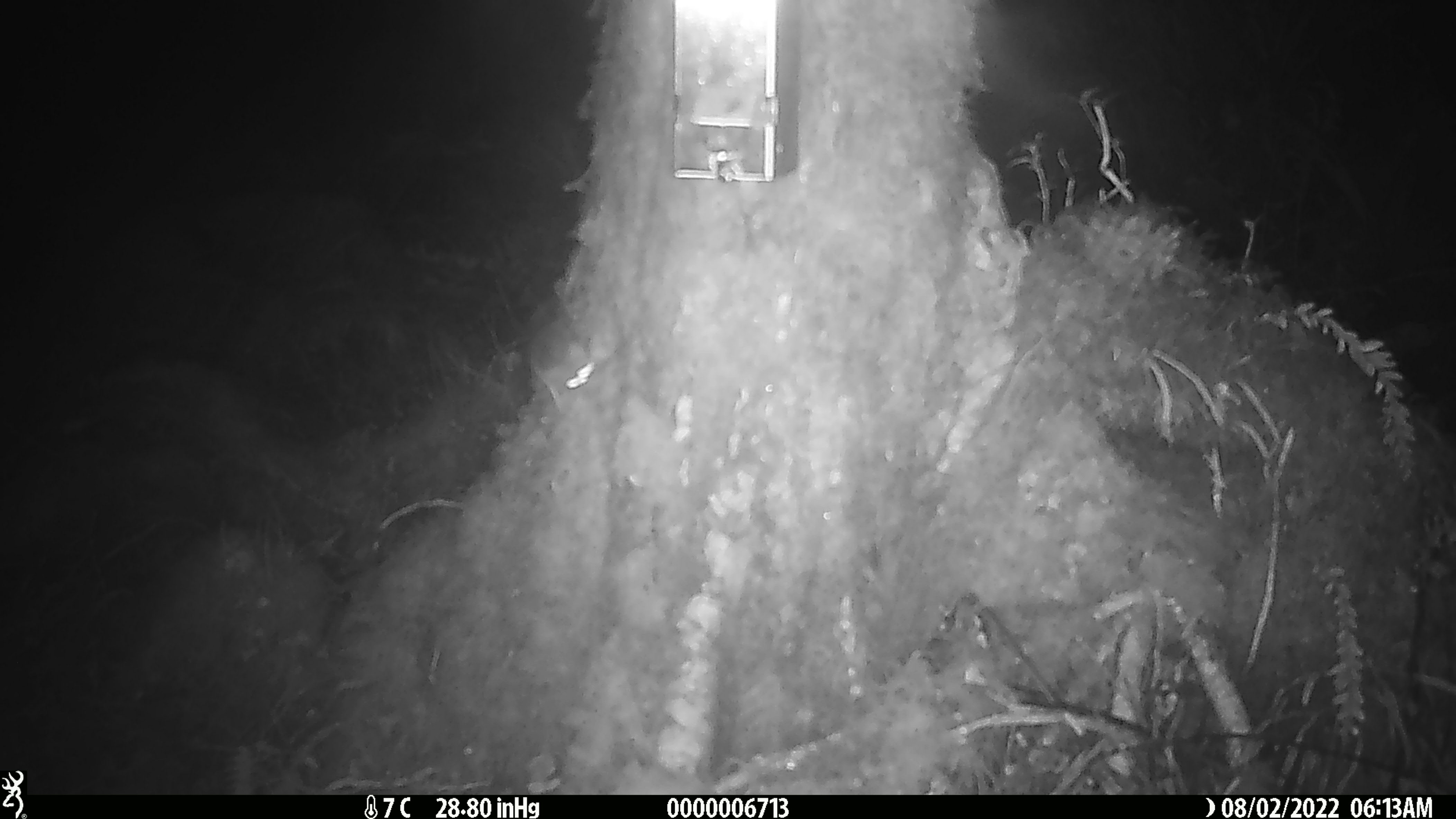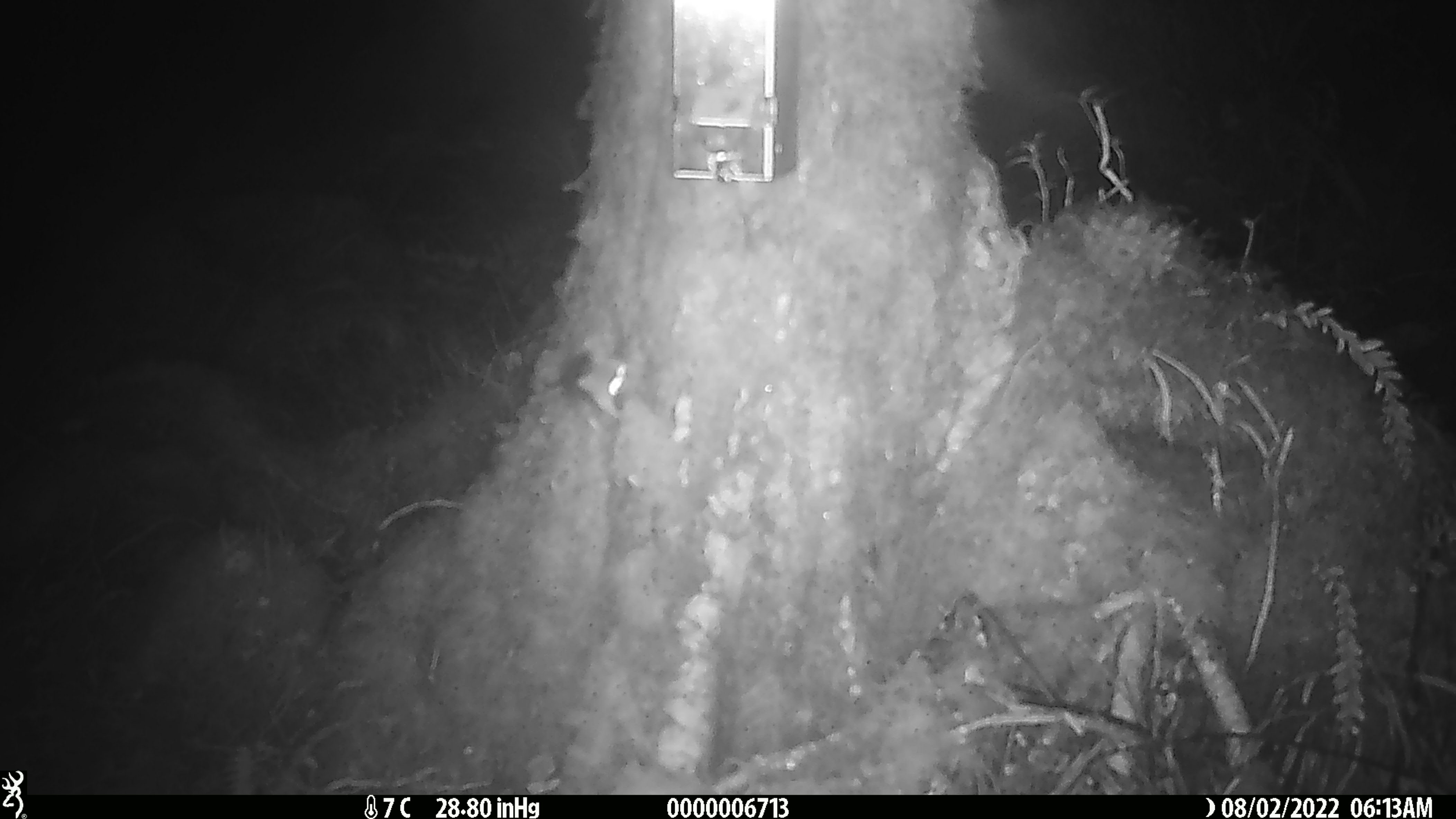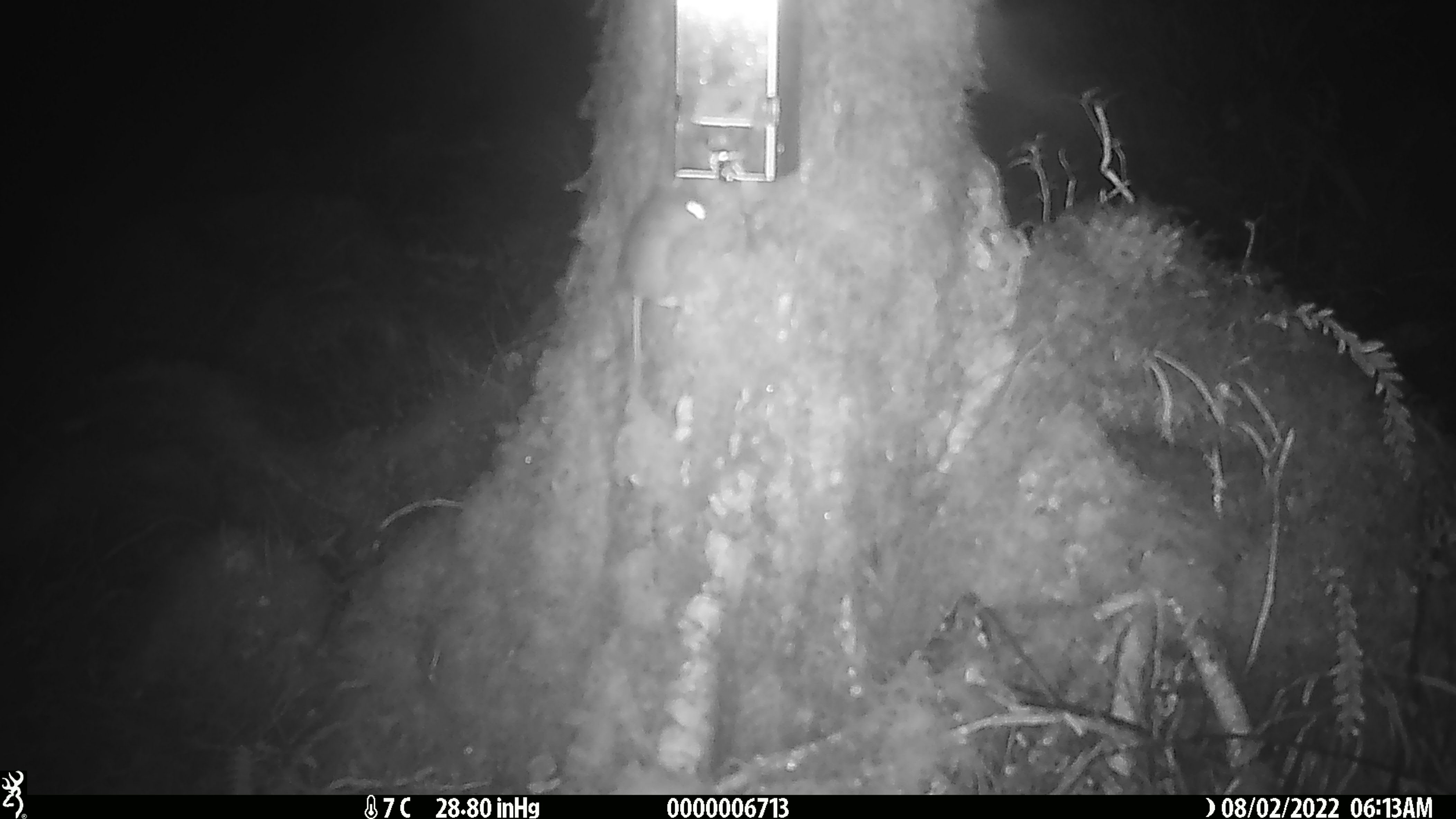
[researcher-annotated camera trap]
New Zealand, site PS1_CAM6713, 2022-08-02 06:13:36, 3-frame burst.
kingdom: Animalia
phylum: Chordata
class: Mammalia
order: Rodentia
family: Muridae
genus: Mus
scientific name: Mus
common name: mouse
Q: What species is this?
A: Mouse (Mus).